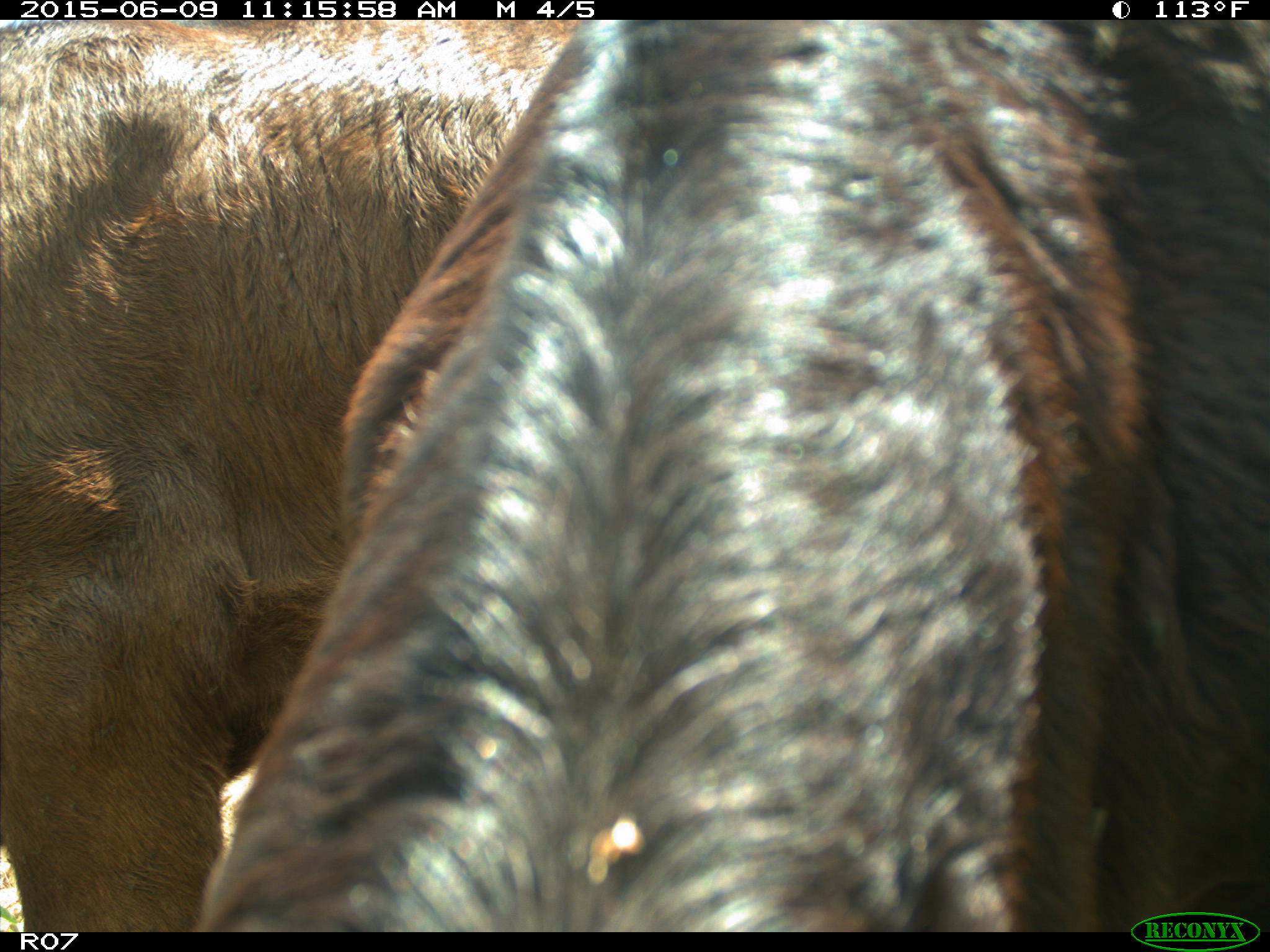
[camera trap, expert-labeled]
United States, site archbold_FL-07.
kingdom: Animalia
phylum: Chordata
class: Mammalia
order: Artiodactyla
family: Bovidae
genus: Bos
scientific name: Bos taurus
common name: domestic cow